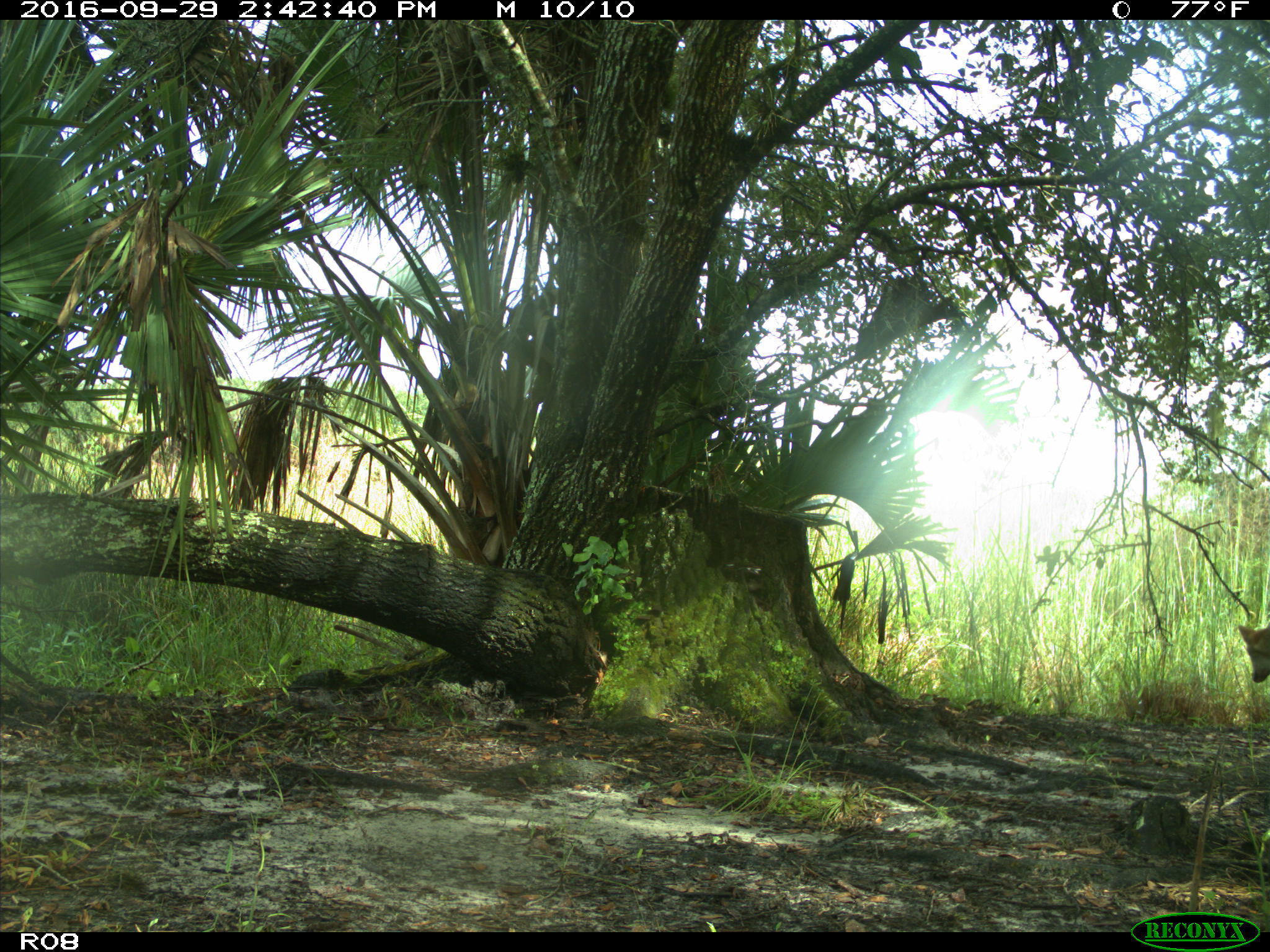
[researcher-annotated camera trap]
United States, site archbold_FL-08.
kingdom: Animalia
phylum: Chordata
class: Mammalia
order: Carnivora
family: Canidae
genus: Canis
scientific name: Canis latrans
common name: coyote